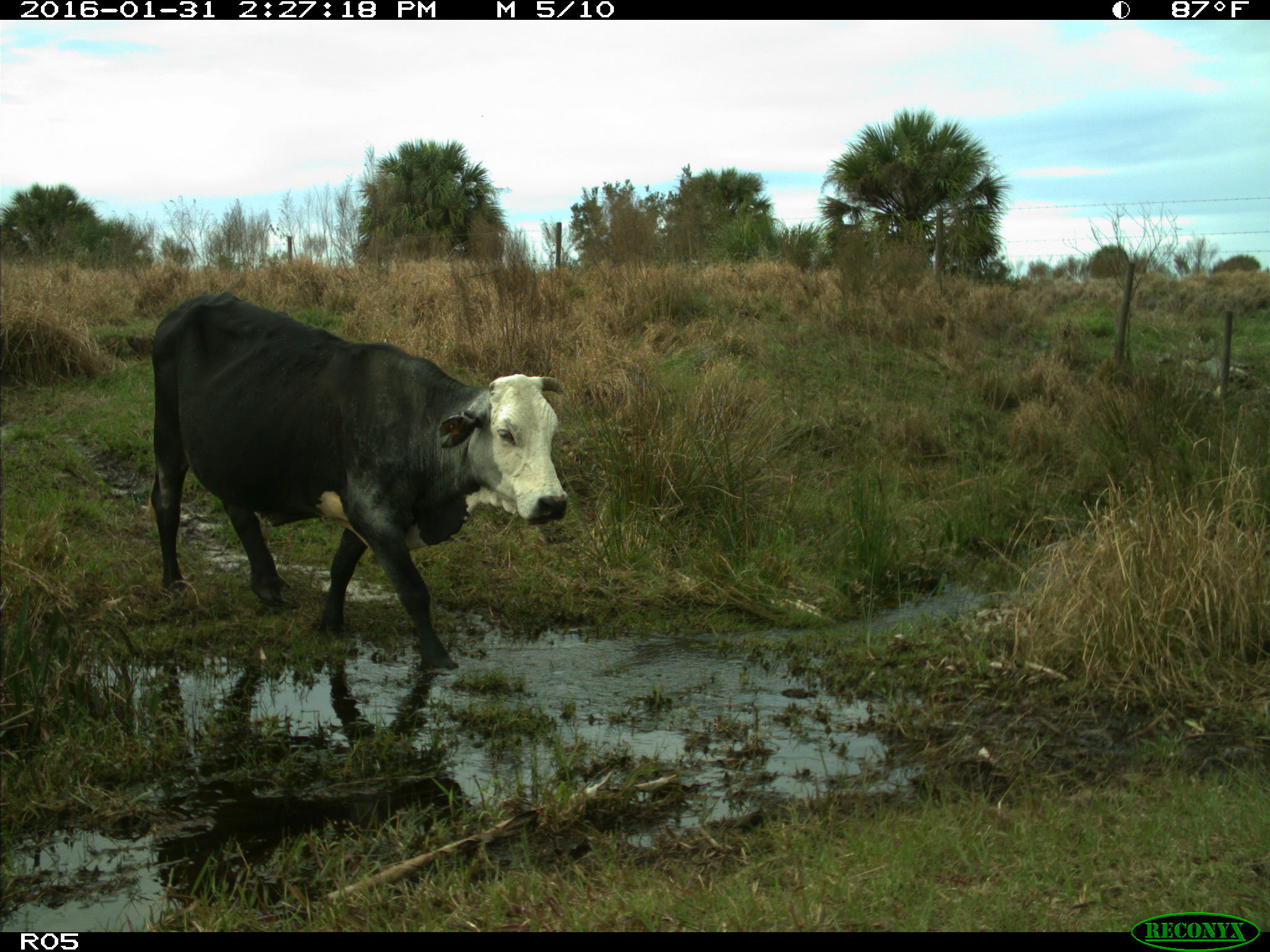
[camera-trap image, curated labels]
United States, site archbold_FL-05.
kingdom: Animalia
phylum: Chordata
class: Mammalia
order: Artiodactyla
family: Bovidae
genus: Bos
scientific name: Bos taurus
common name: domestic cow